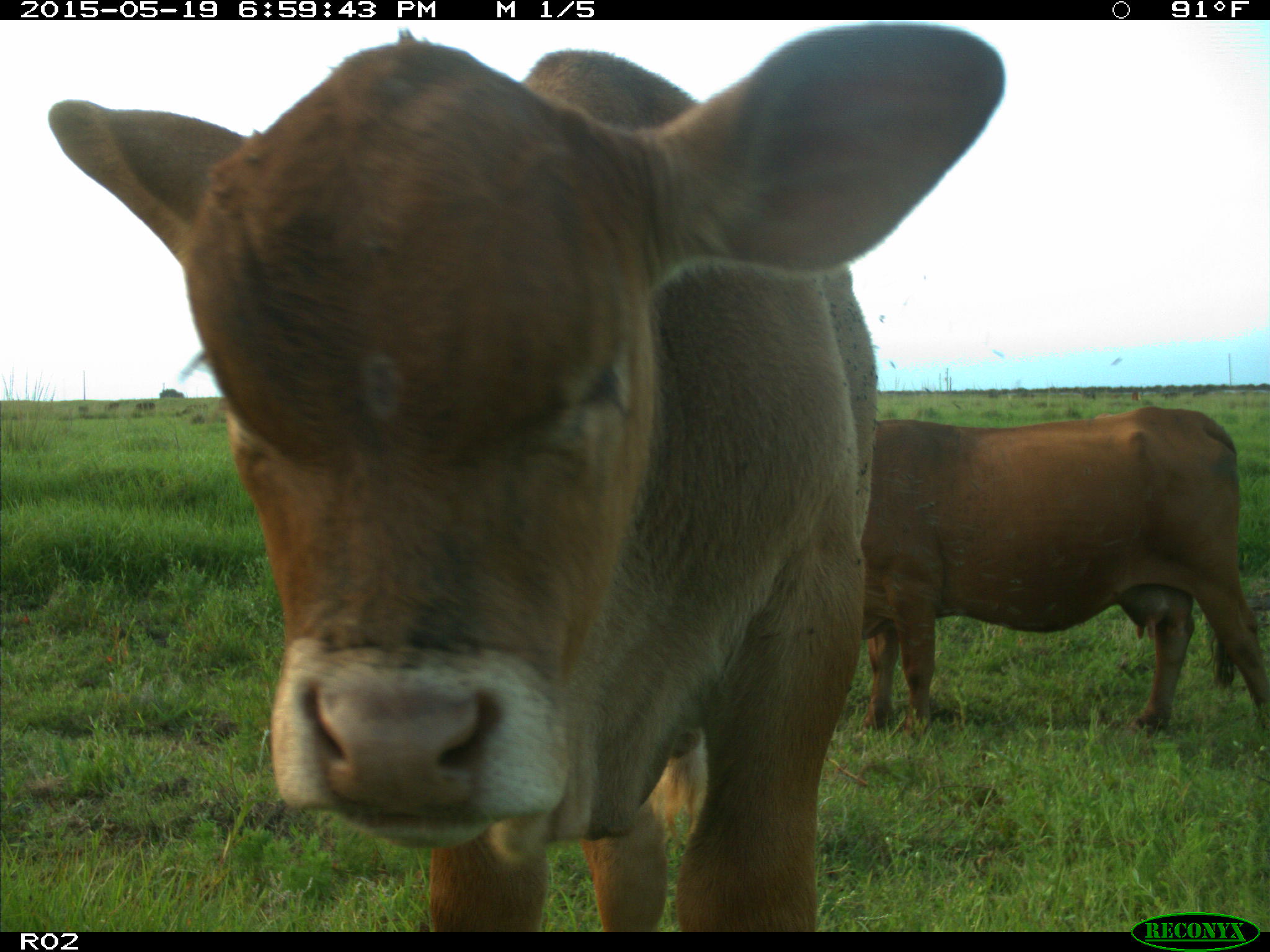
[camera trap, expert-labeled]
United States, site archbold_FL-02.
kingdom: Animalia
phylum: Chordata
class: Mammalia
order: Artiodactyla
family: Bovidae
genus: Bos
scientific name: Bos taurus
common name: domestic cow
Bos taurus (domestic cow).